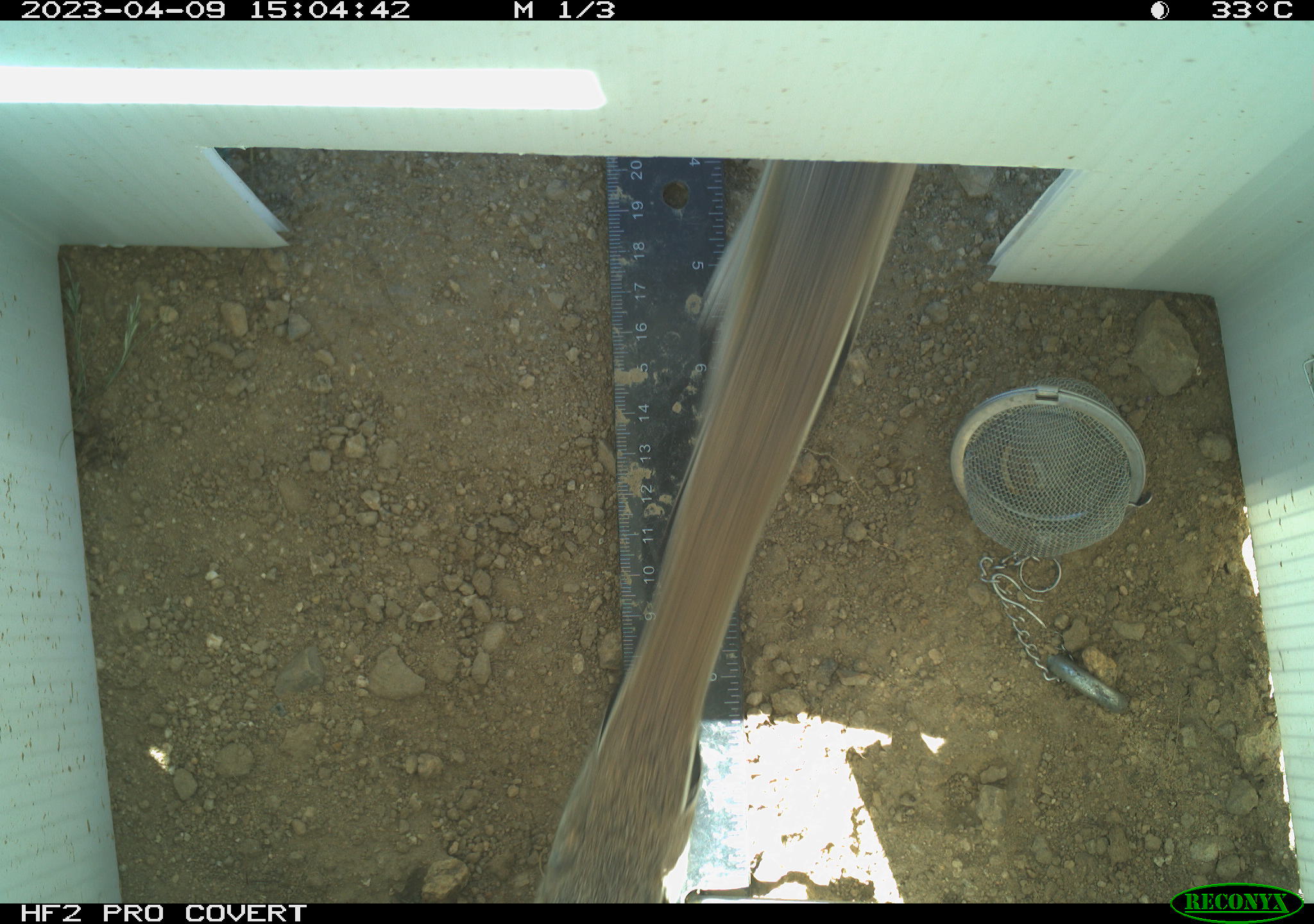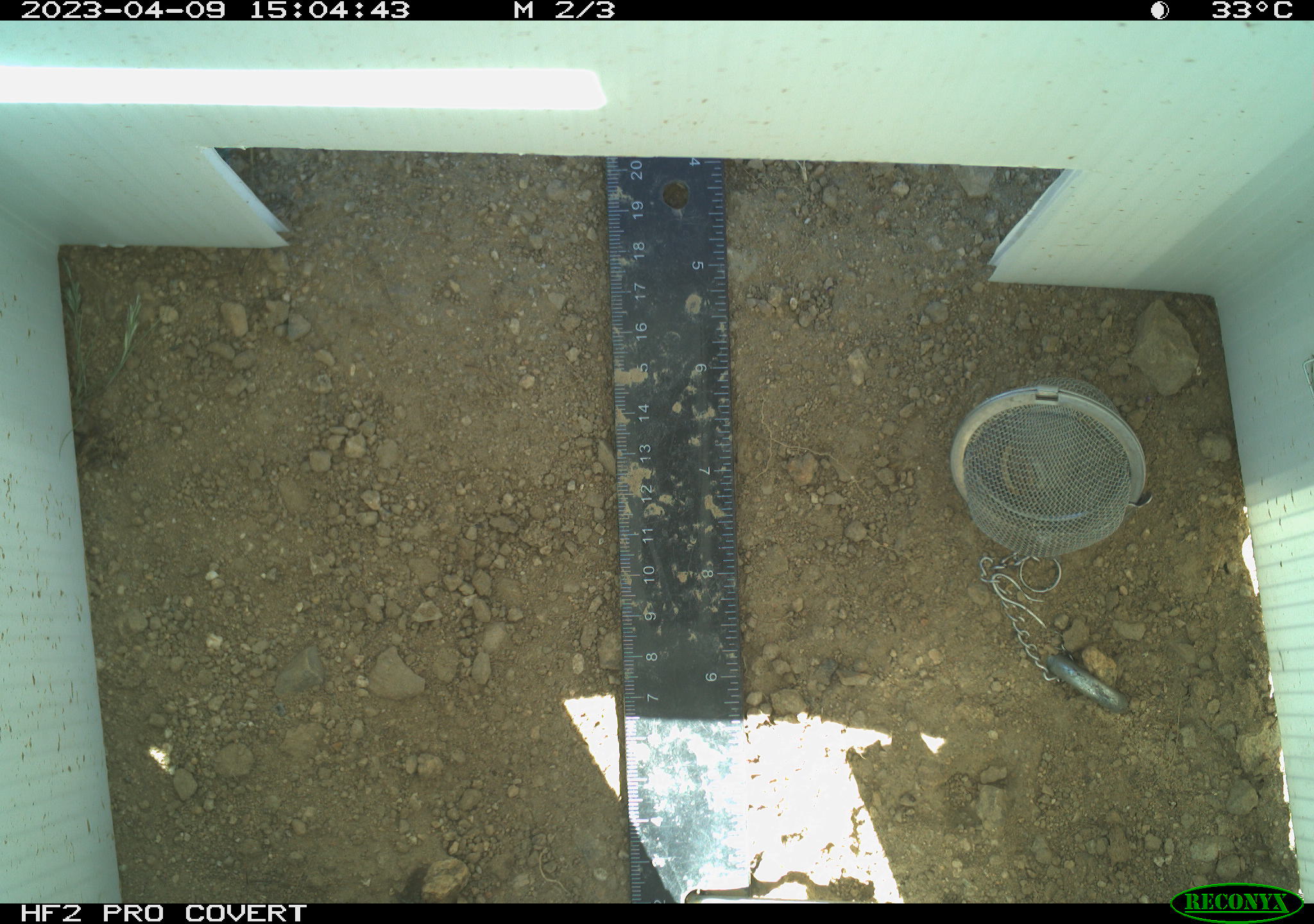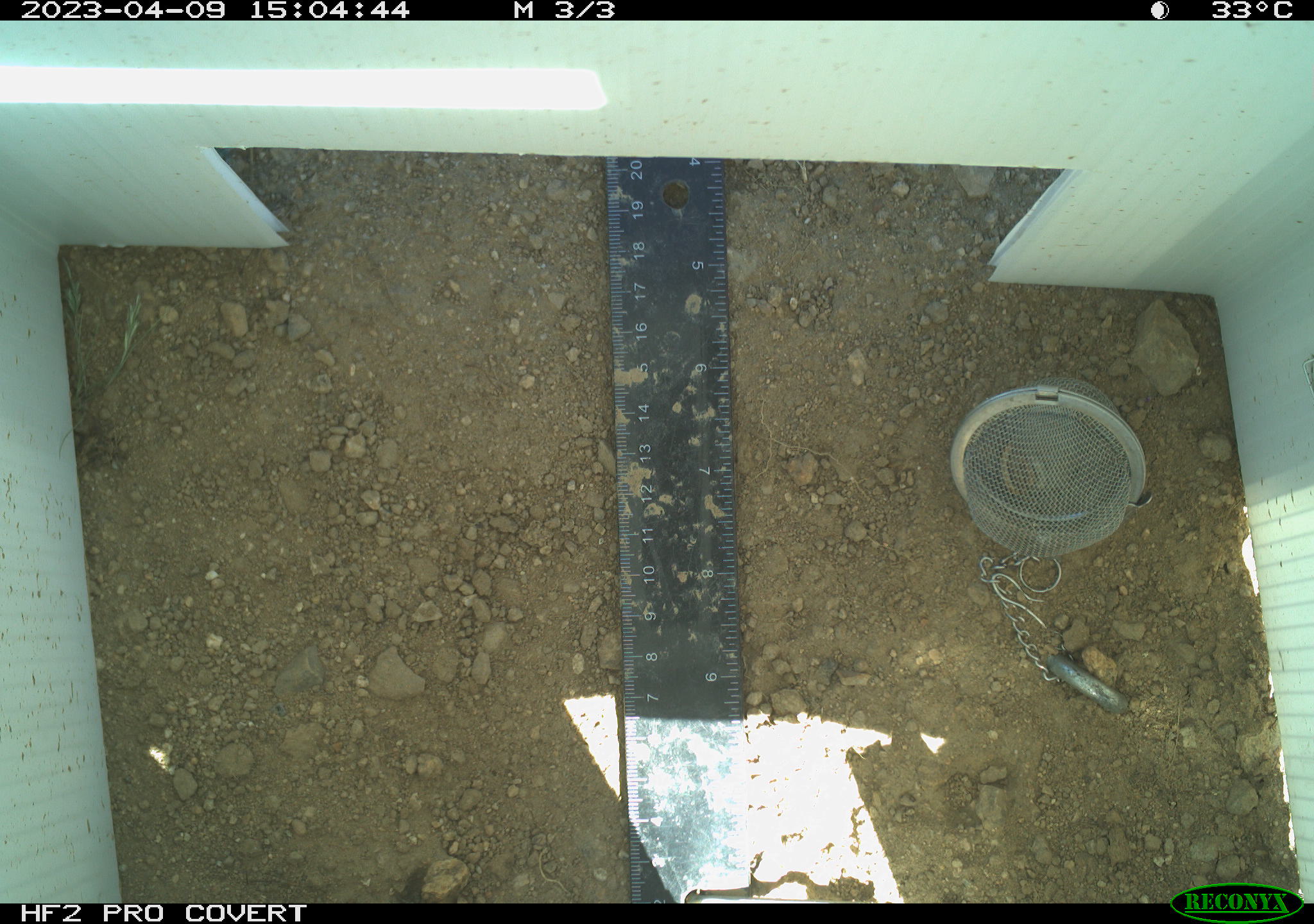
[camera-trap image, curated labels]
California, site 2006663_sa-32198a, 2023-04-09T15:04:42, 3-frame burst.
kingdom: Animalia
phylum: Chordata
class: Mammalia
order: Rodentia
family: Sciuridae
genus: Ammospermophilus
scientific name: Ammospermophilus leucurus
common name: white-tailed antelope squirrel